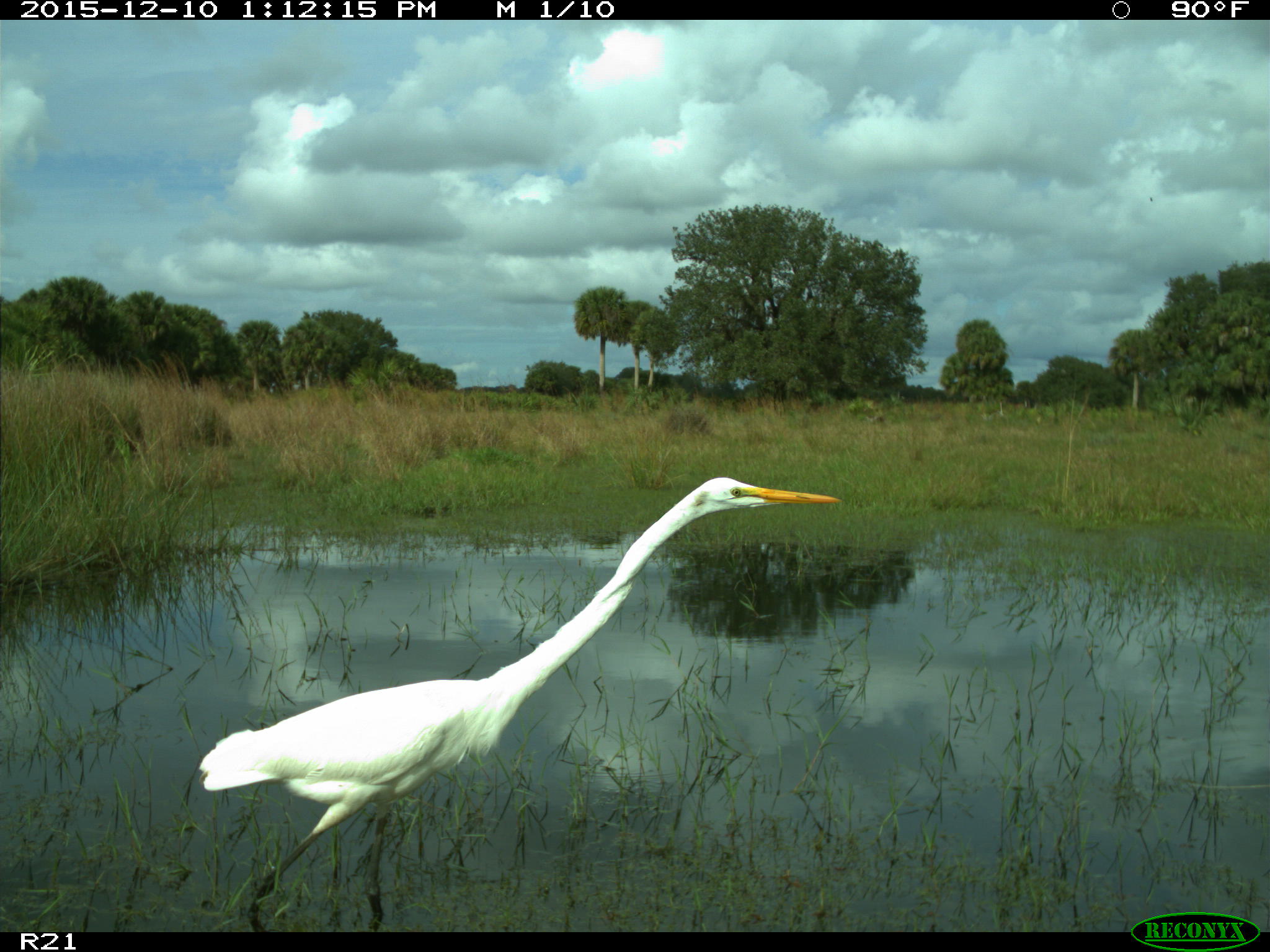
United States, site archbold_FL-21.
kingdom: Animalia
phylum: Chordata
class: Aves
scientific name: Aves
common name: birds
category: unidentified bird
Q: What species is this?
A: Unidentified bird (birds) (Aves).